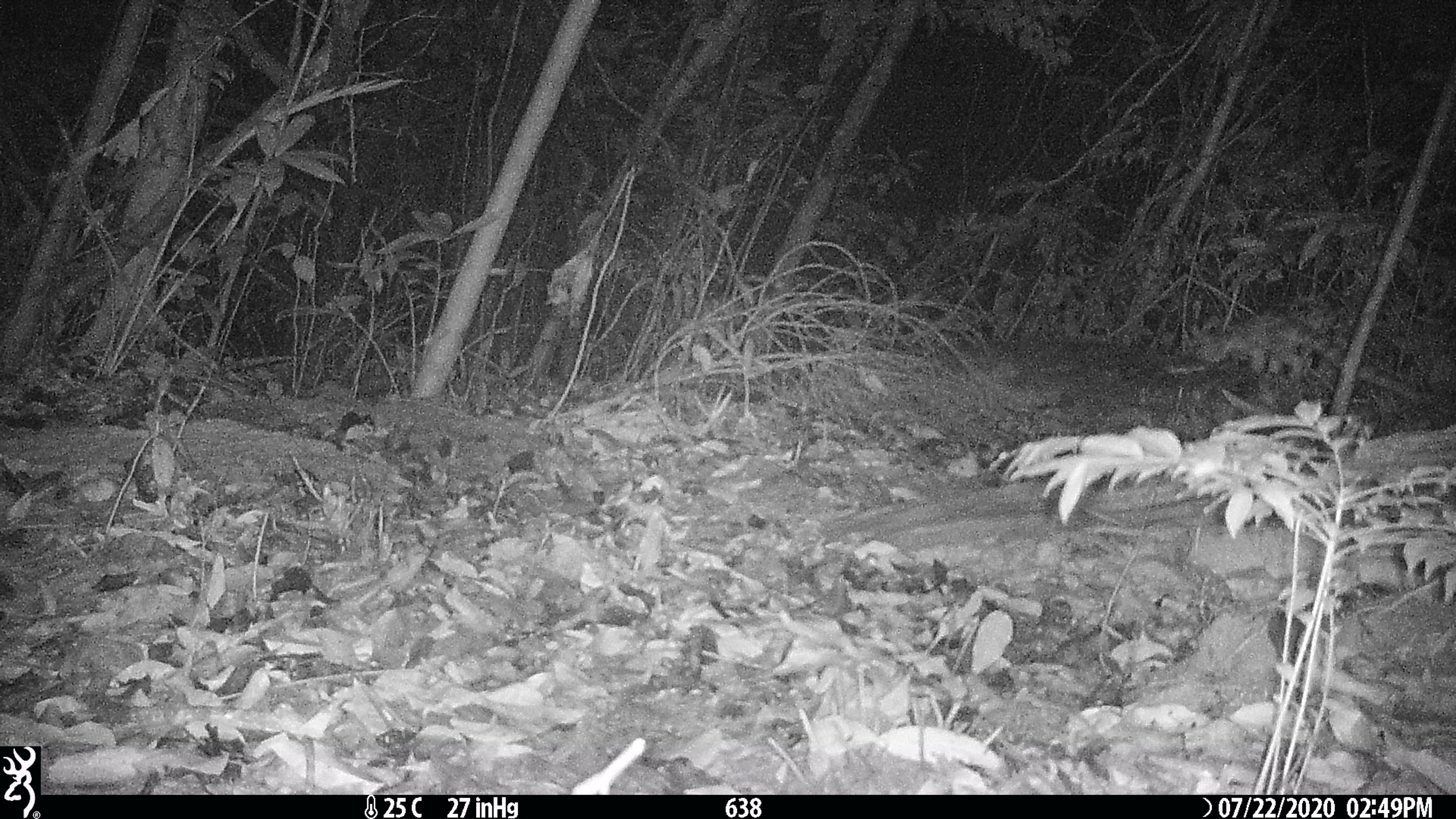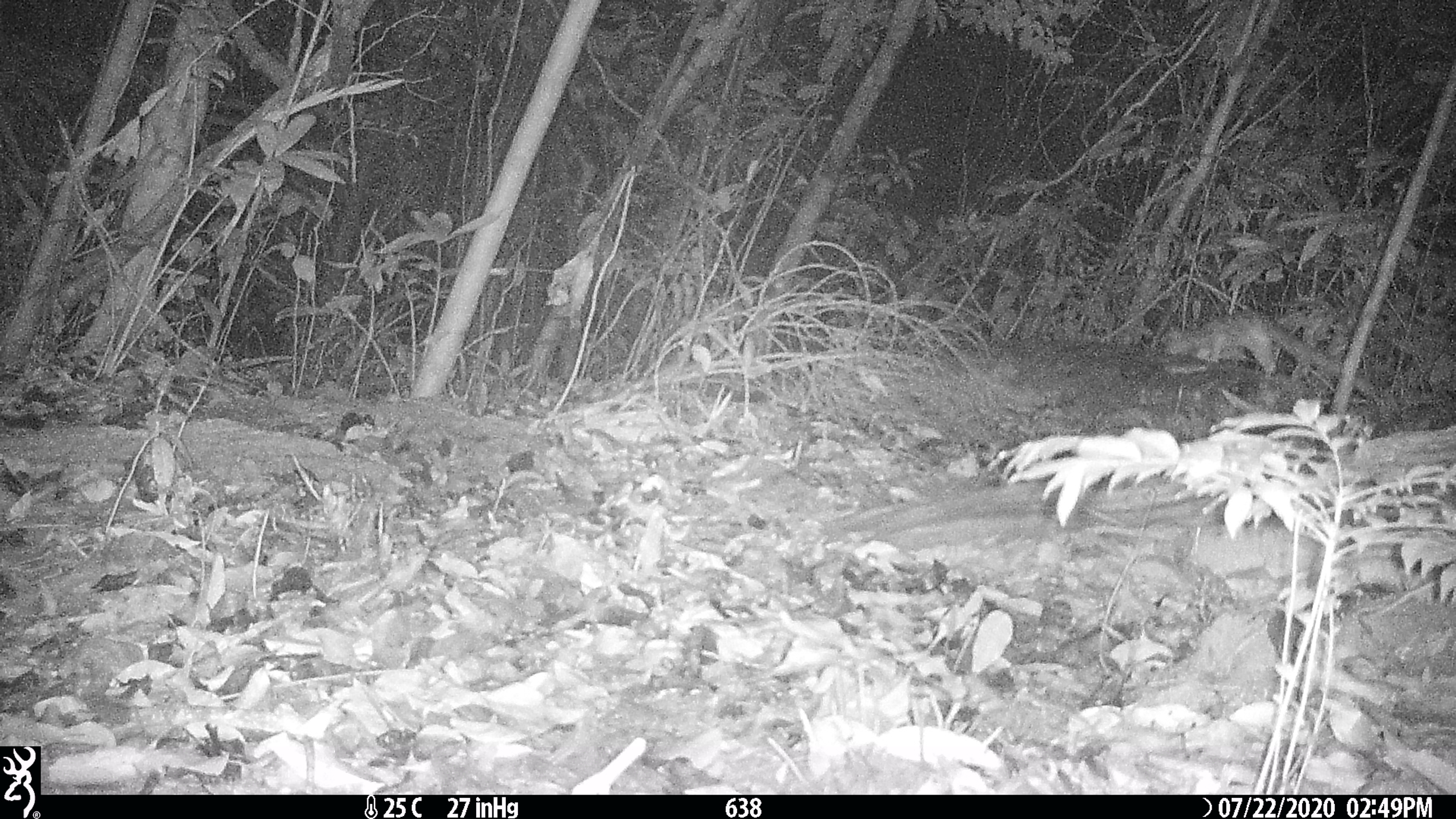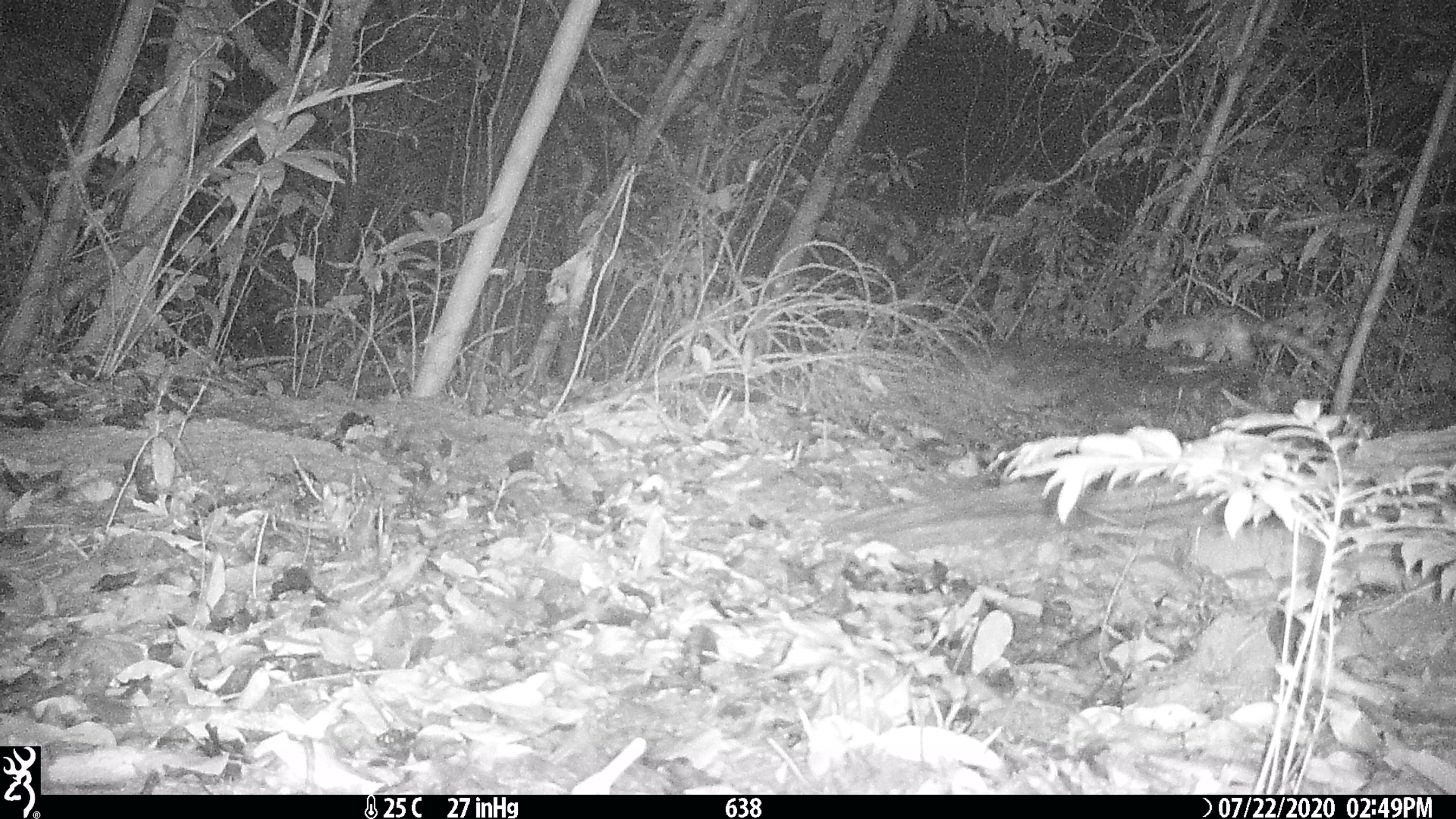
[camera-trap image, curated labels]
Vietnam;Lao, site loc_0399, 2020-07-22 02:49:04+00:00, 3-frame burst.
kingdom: Animalia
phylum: Chordata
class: Mammalia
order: Carnivora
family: Prionodontidae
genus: Prionodon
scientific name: Prionodon pardicolor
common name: spotted linsang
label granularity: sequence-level